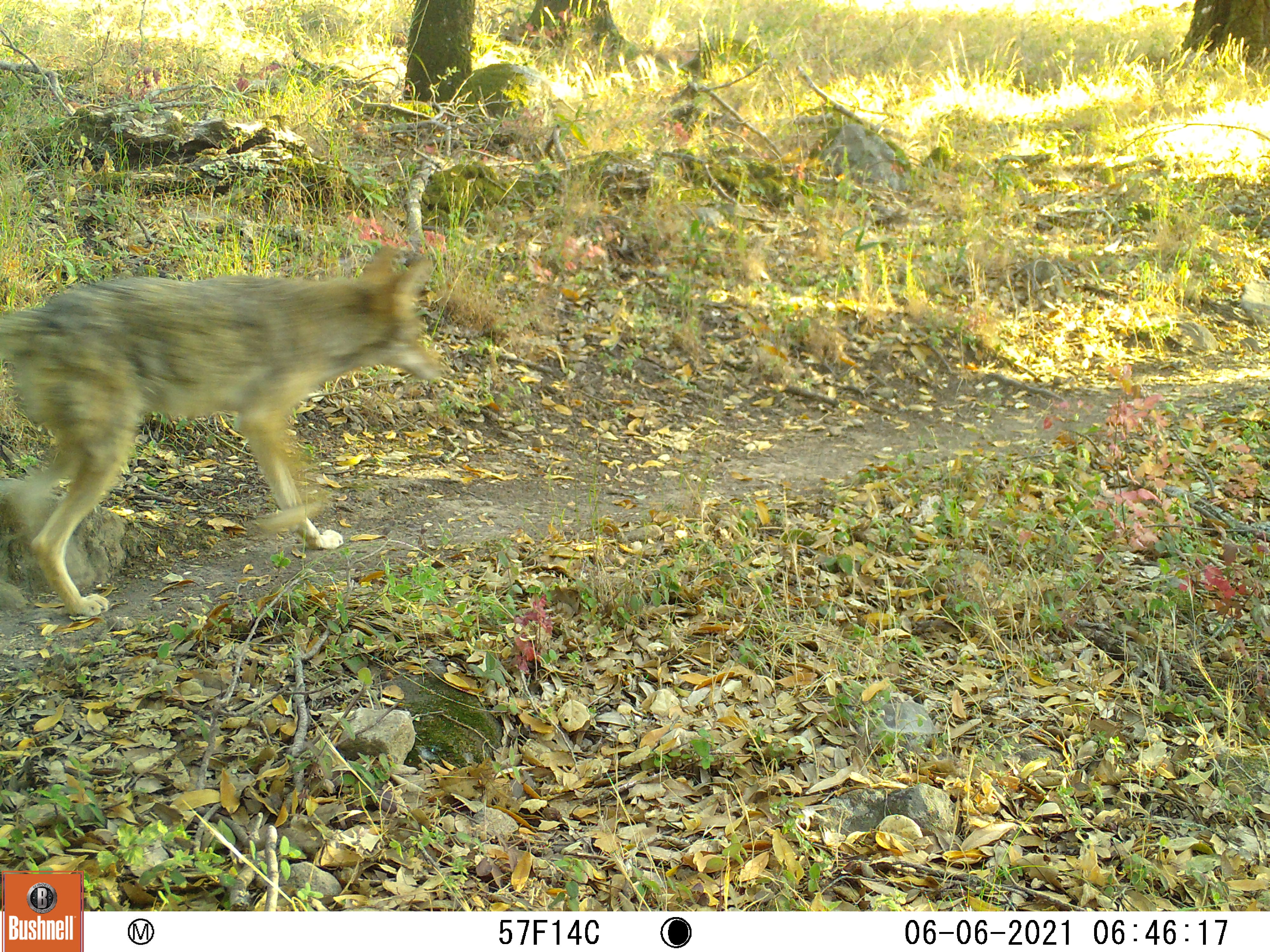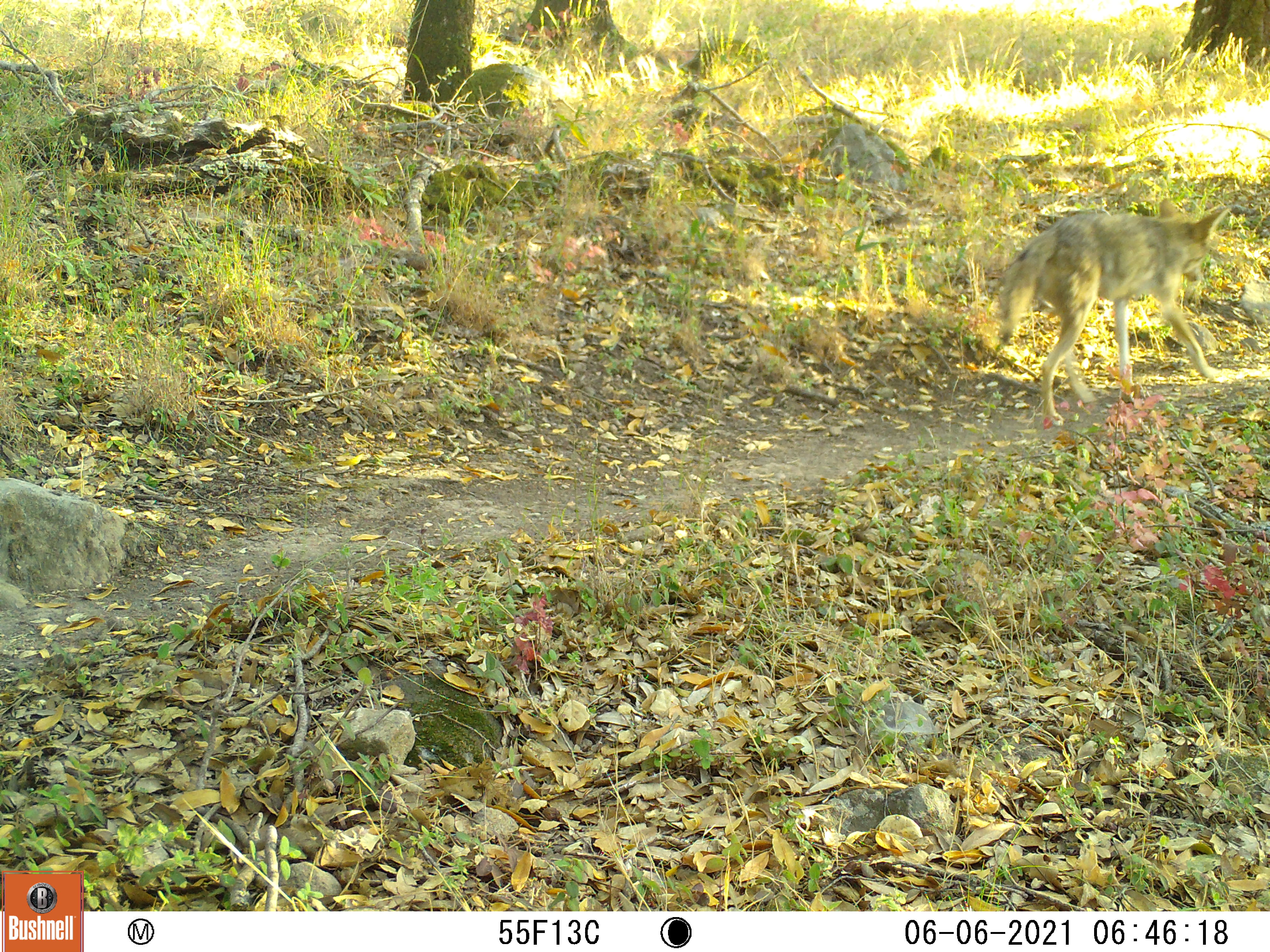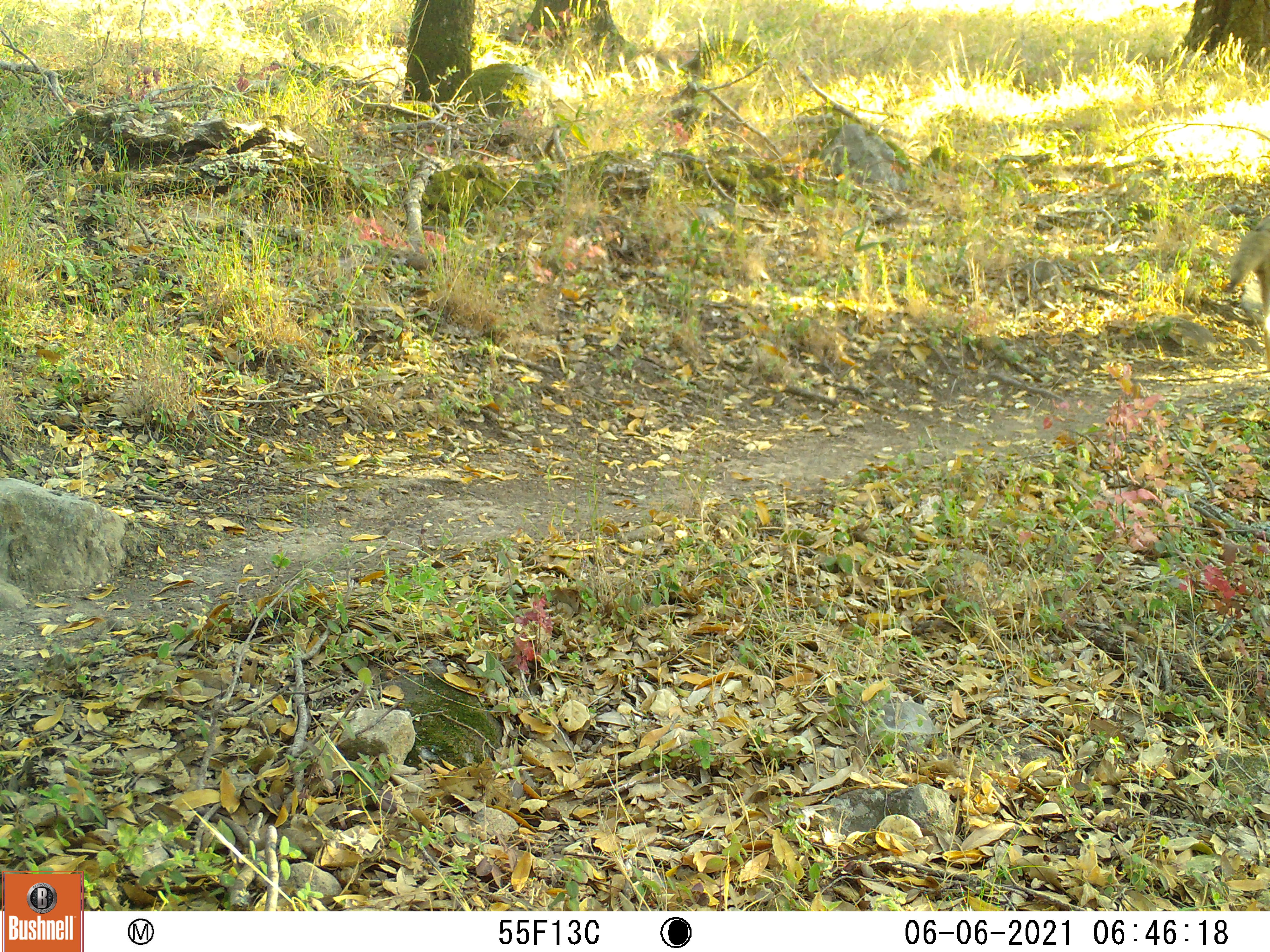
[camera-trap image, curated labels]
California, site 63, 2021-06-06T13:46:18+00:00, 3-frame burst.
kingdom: Animalia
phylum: Chordata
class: Mammalia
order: Carnivora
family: Canidae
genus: Canis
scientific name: Canis latrans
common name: coyote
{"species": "coyote (Canis latrans)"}